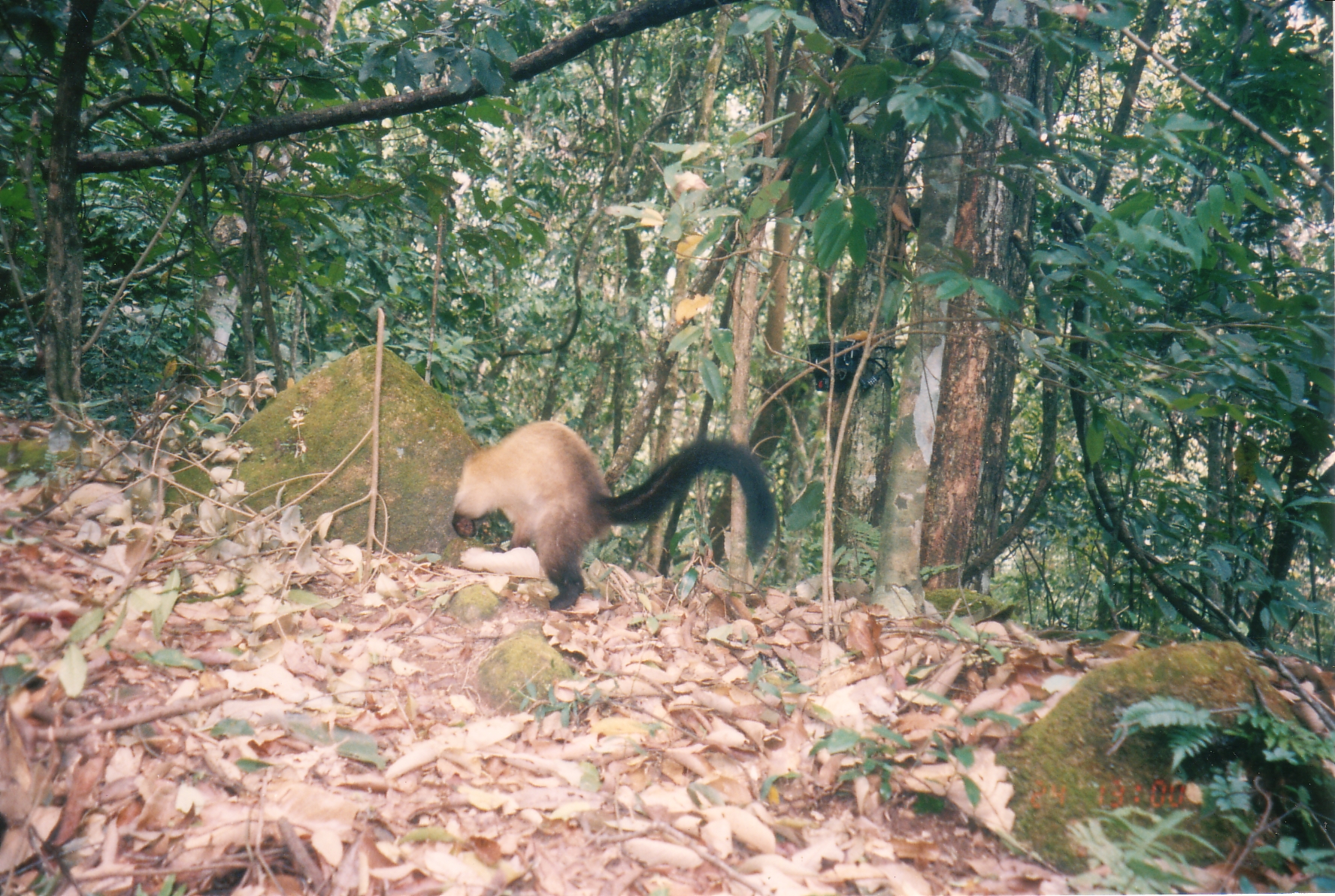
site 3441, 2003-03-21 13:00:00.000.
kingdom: Animalia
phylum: Chordata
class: Mammalia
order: Carnivora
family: Mustelidae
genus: Martes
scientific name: Martes flavigula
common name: yellow-throated marten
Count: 1.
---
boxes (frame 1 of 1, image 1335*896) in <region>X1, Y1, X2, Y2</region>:
martes flavigula: <region>451, 419, 777, 609</region>